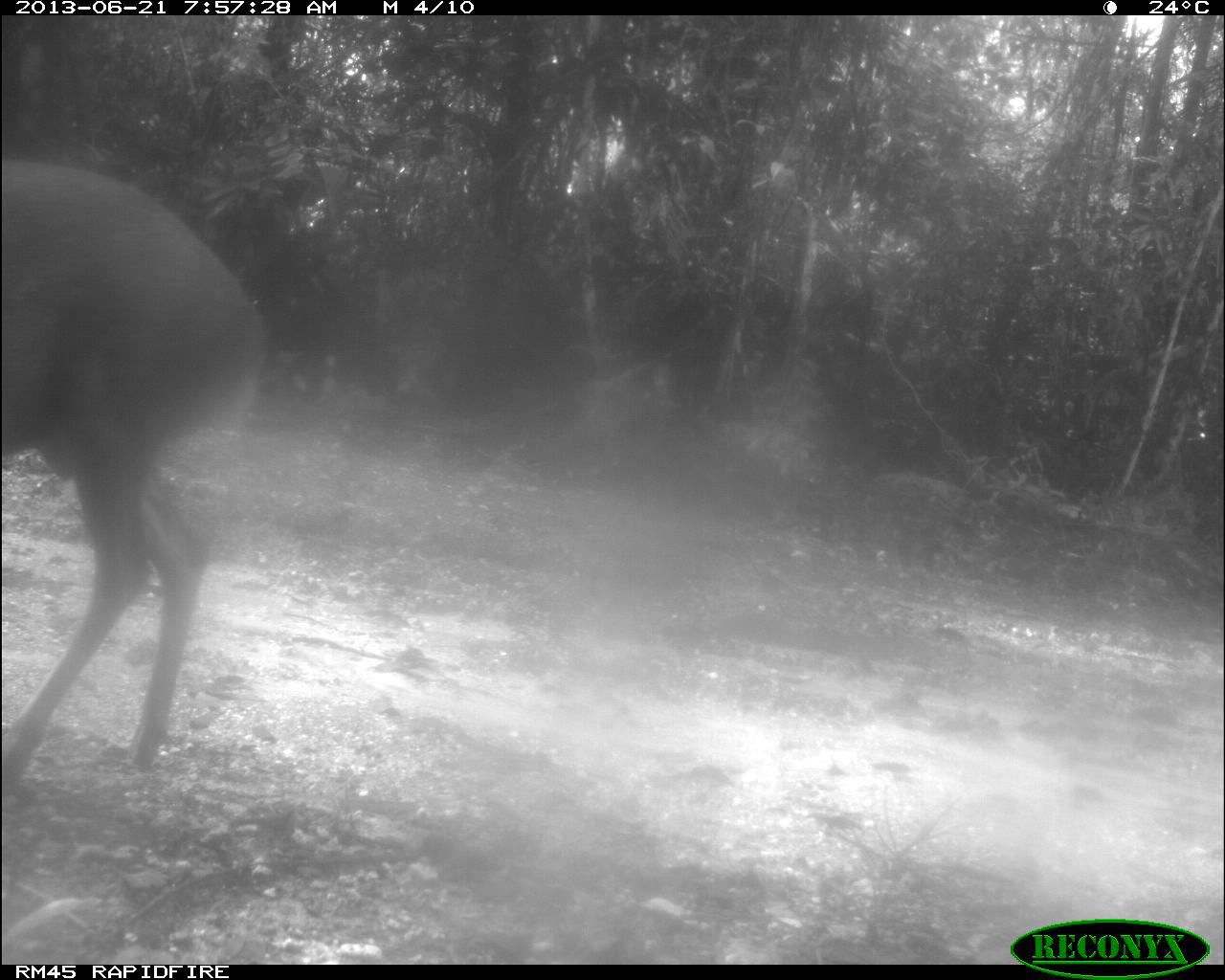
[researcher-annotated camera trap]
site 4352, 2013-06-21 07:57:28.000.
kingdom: Animalia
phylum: Chordata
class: Mammalia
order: Artiodactyla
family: Cervidae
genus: Mazama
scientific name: Mazama temama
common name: central american red brocket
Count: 1.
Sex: male.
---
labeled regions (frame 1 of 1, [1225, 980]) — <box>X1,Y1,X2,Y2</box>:
mazama temama: <box>0,156,257,802</box>